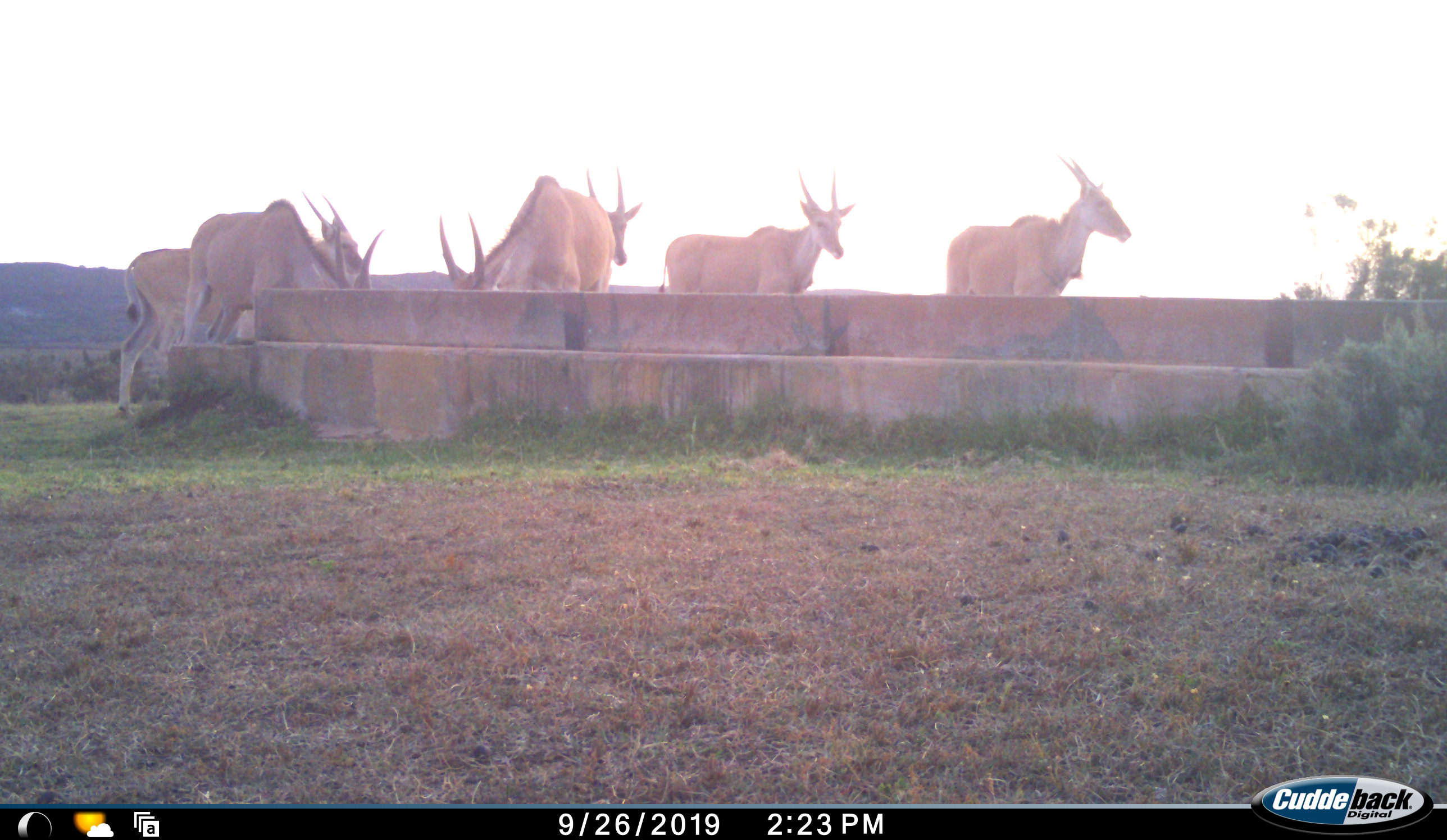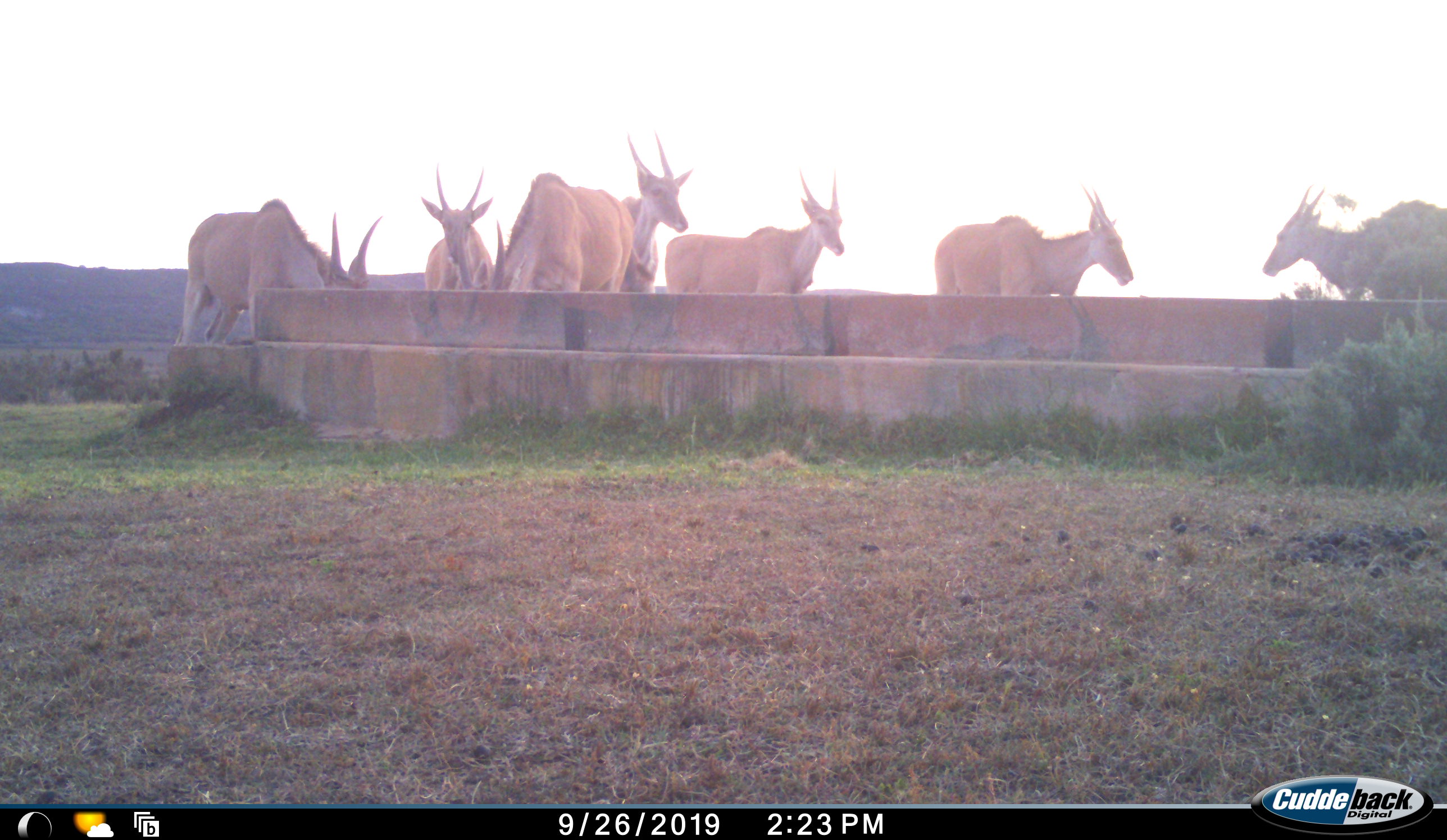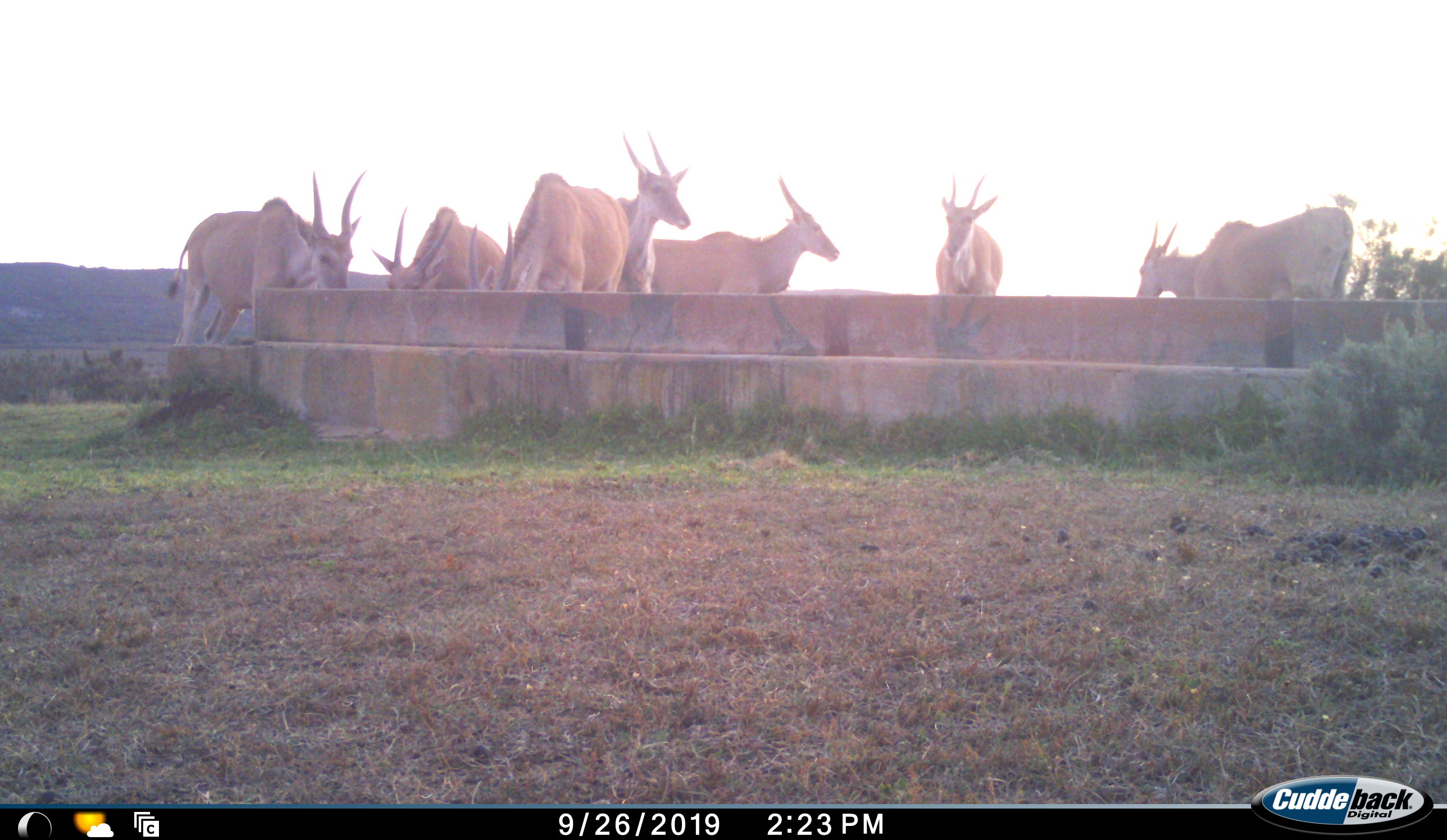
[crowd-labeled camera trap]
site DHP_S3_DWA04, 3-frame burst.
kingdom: Animalia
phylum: Chordata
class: Mammalia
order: Artiodactyla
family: Bovidae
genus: Tragelaphus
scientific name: Tragelaphus oryx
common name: eland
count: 7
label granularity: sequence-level